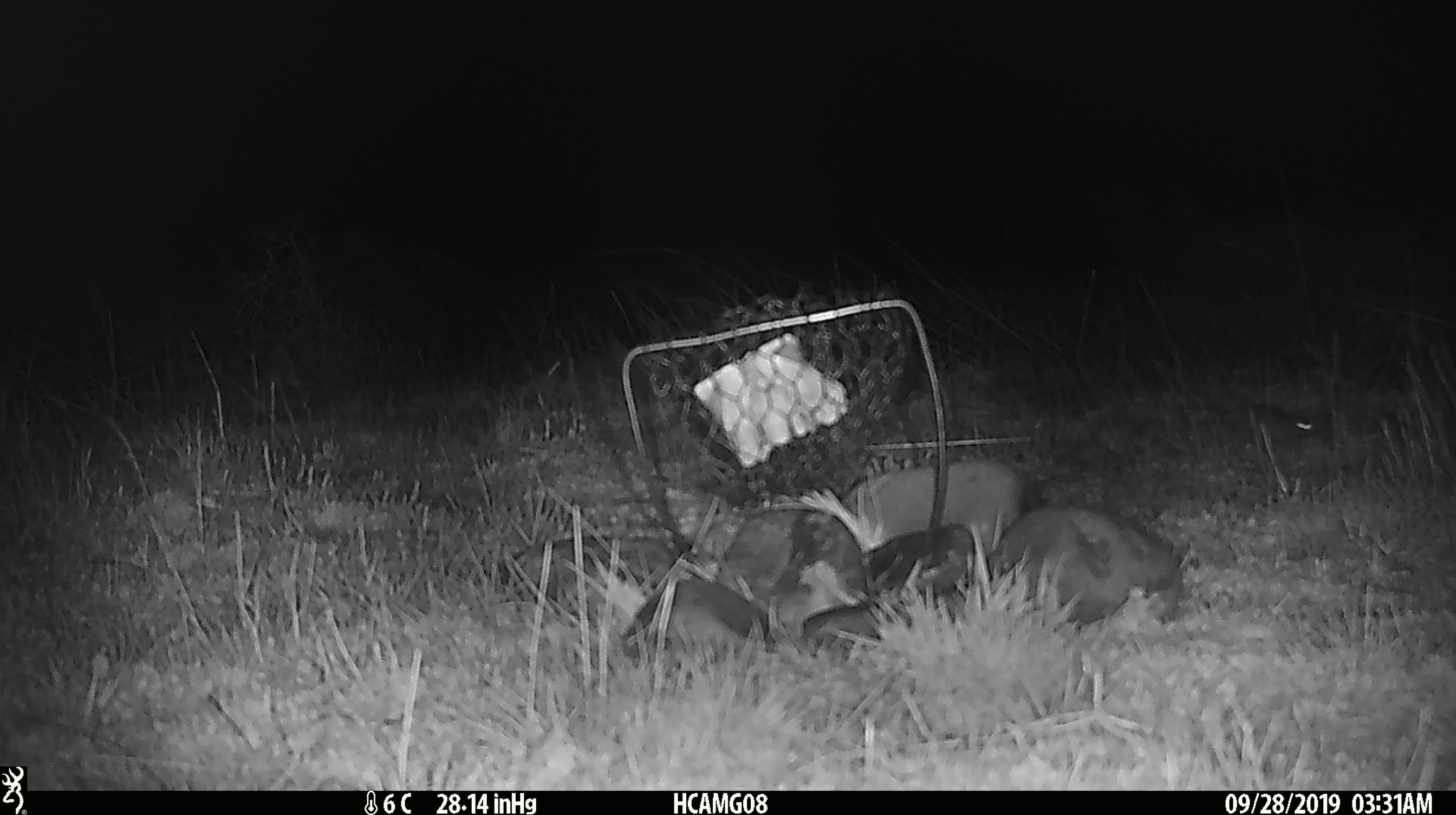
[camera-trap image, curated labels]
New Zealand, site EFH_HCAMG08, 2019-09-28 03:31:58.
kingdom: Animalia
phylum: Chordata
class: Mammalia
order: Rodentia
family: Muridae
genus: Mus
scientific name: Mus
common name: mouse